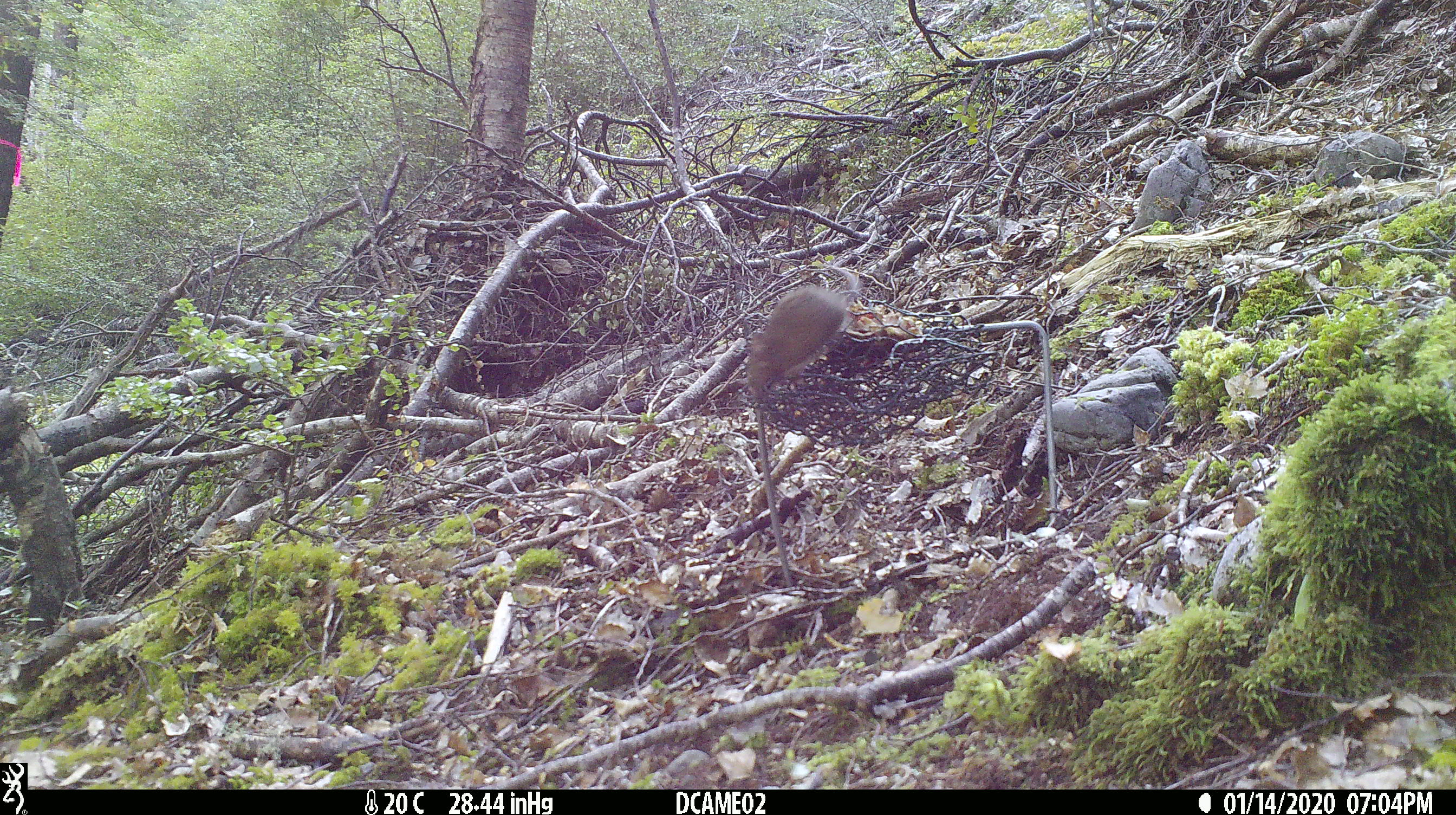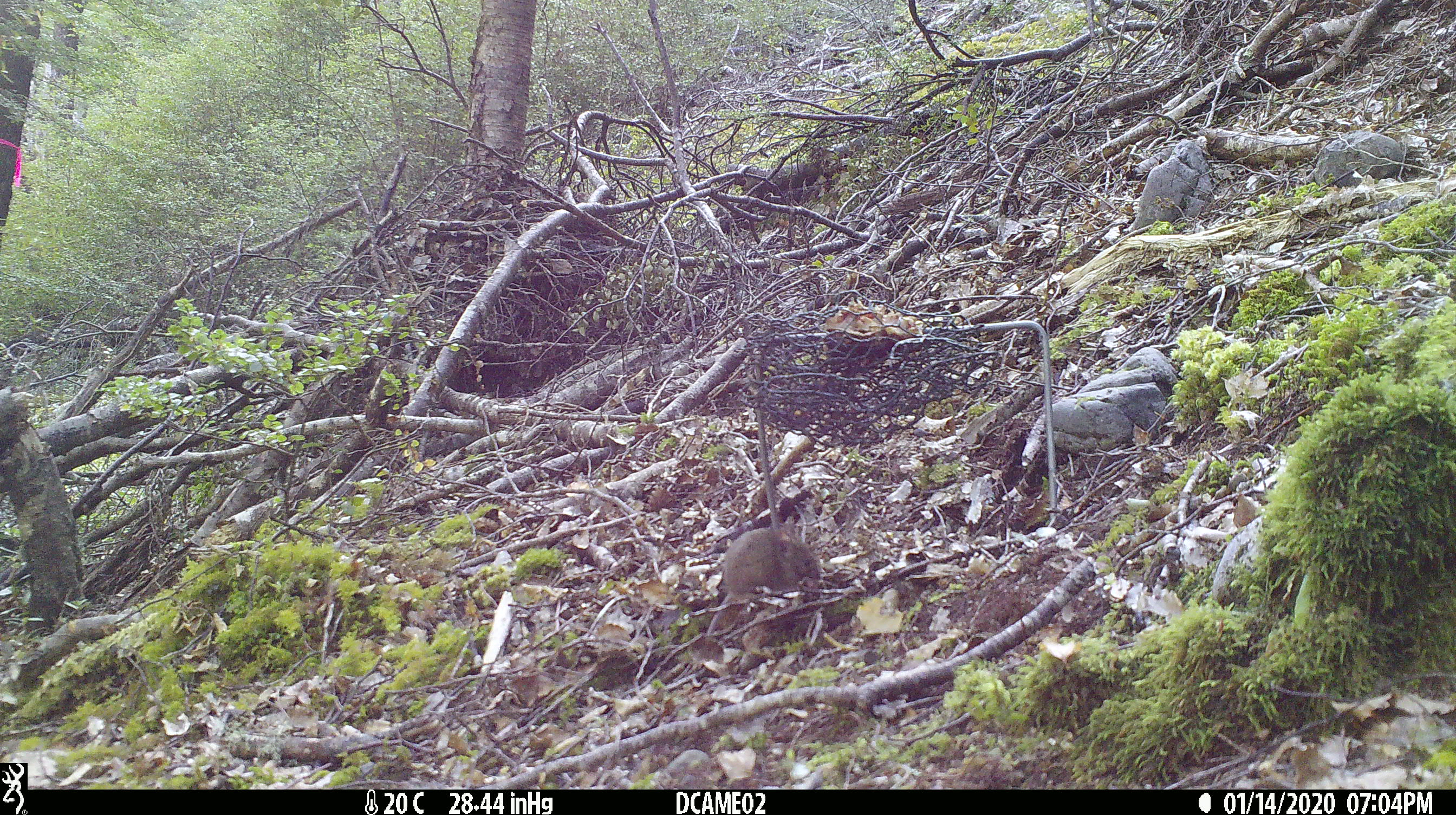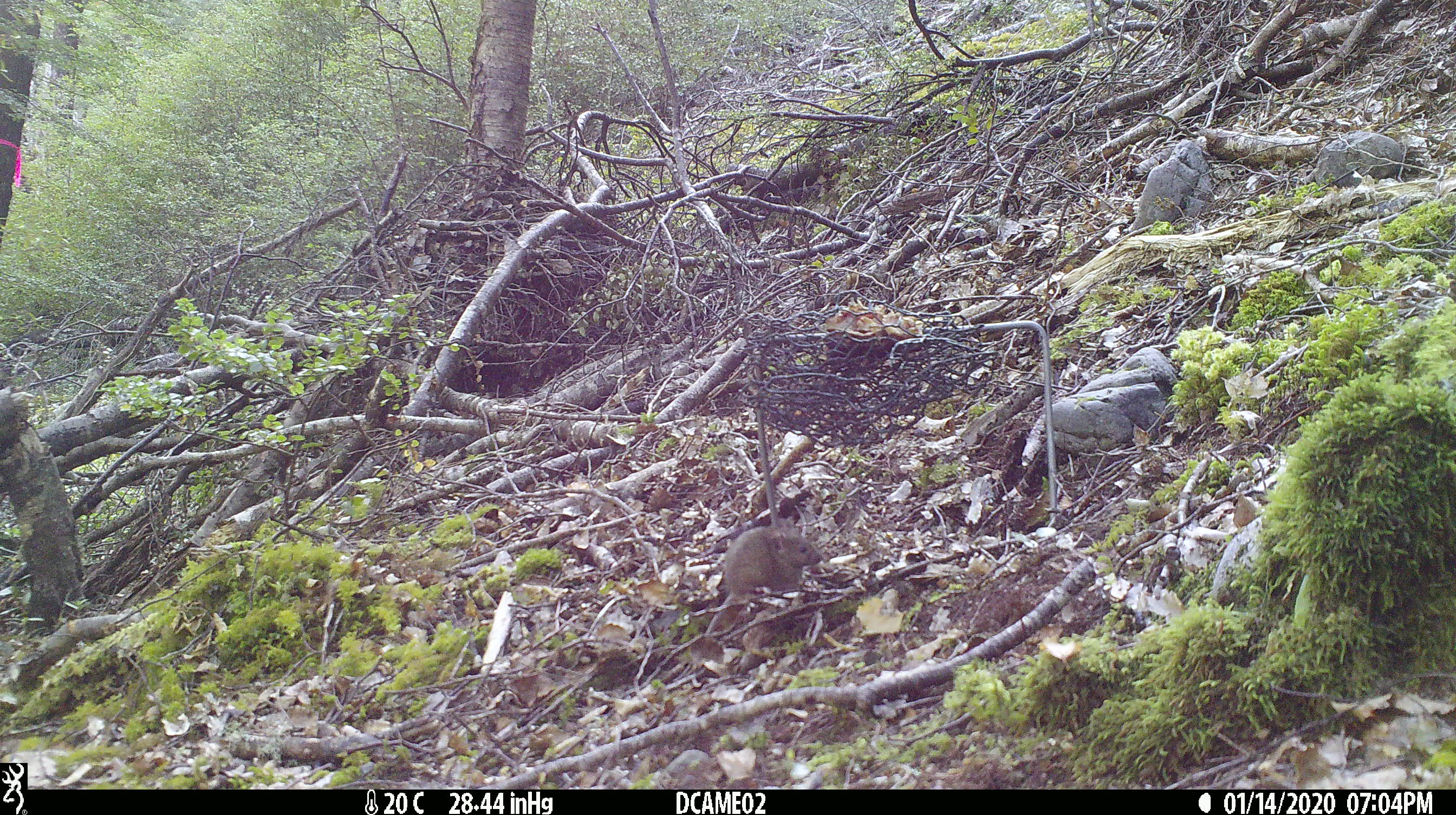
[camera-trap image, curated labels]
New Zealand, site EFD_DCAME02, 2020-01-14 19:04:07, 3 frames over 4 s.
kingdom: Animalia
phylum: Chordata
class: Mammalia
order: Rodentia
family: Muridae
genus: Mus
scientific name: Mus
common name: mouse